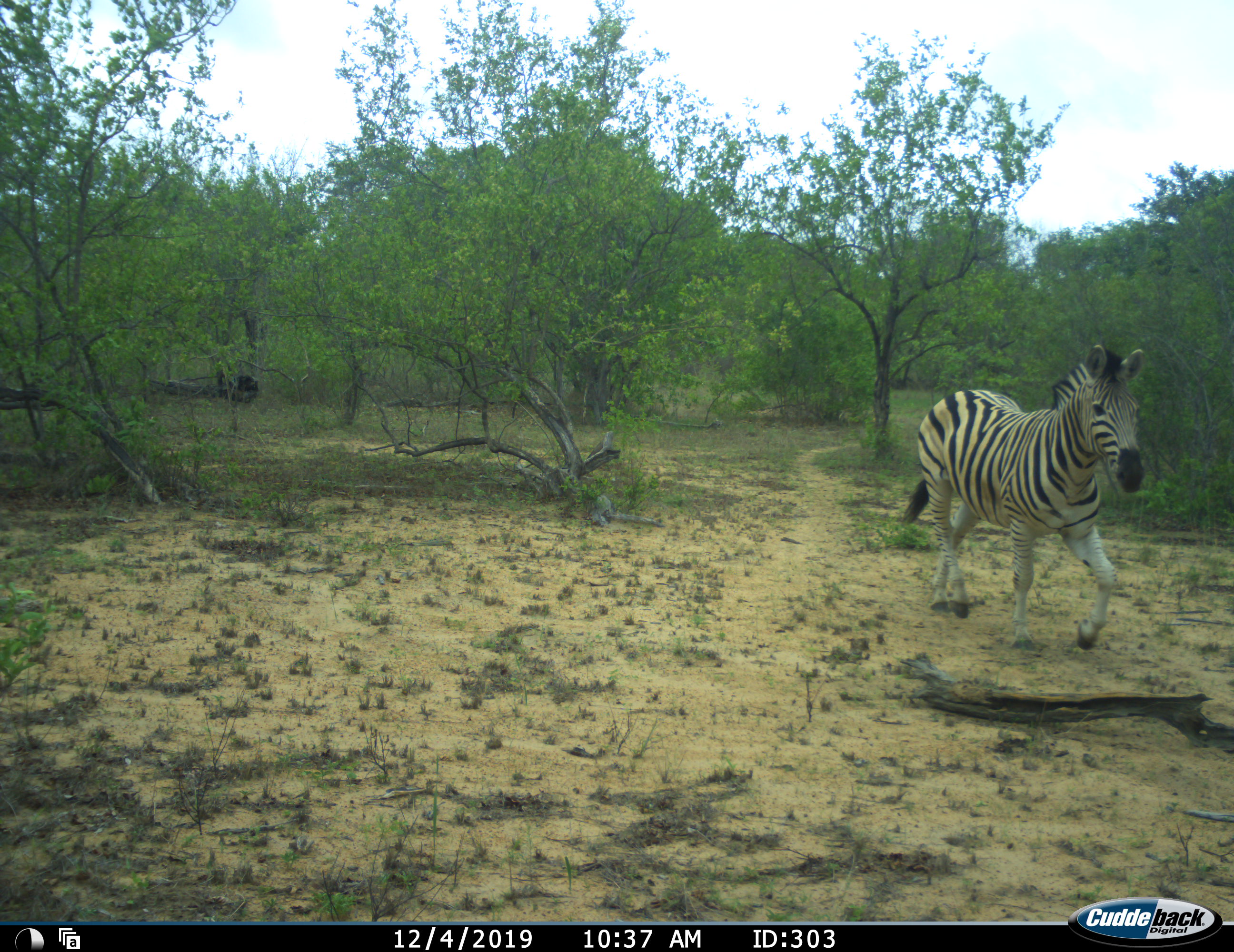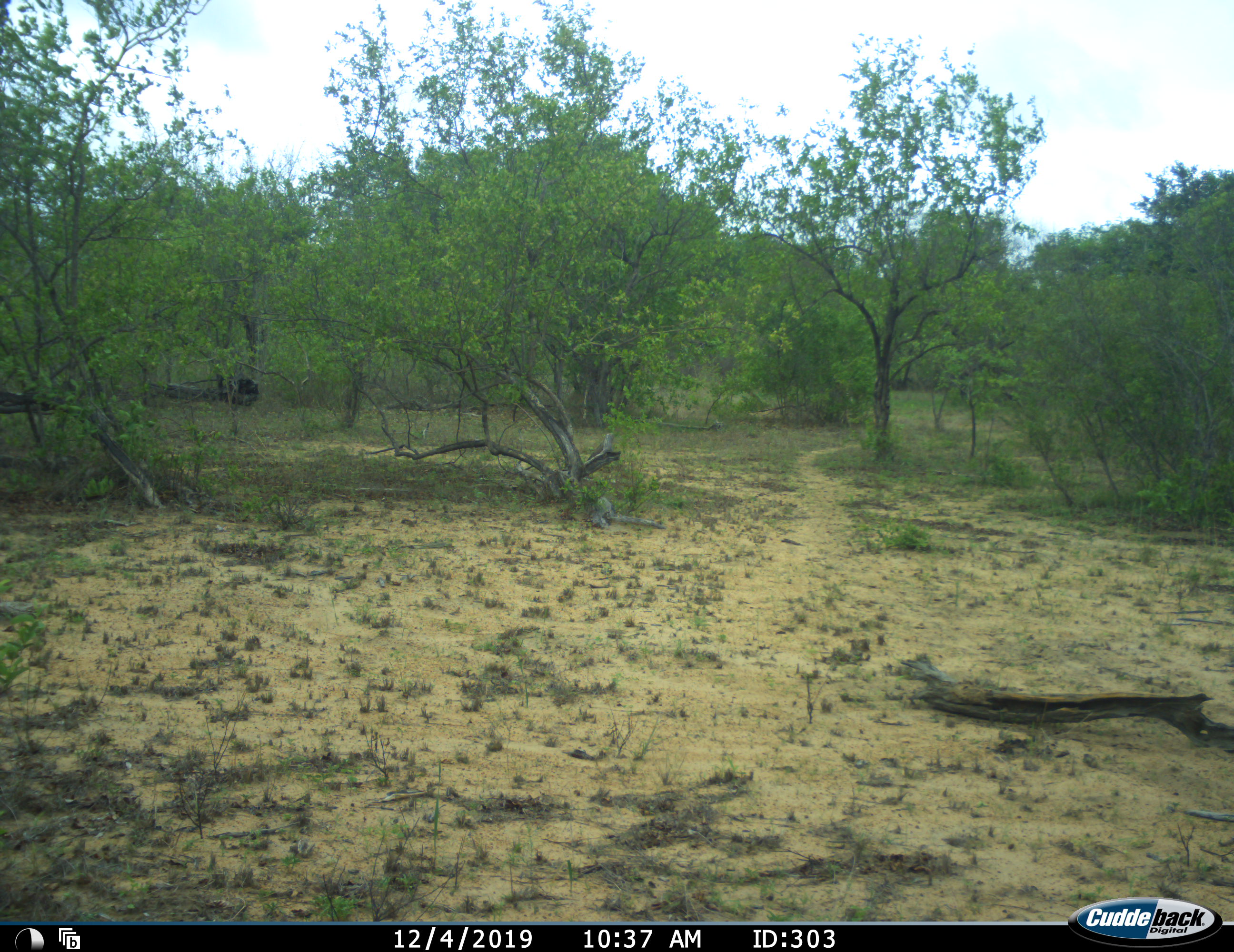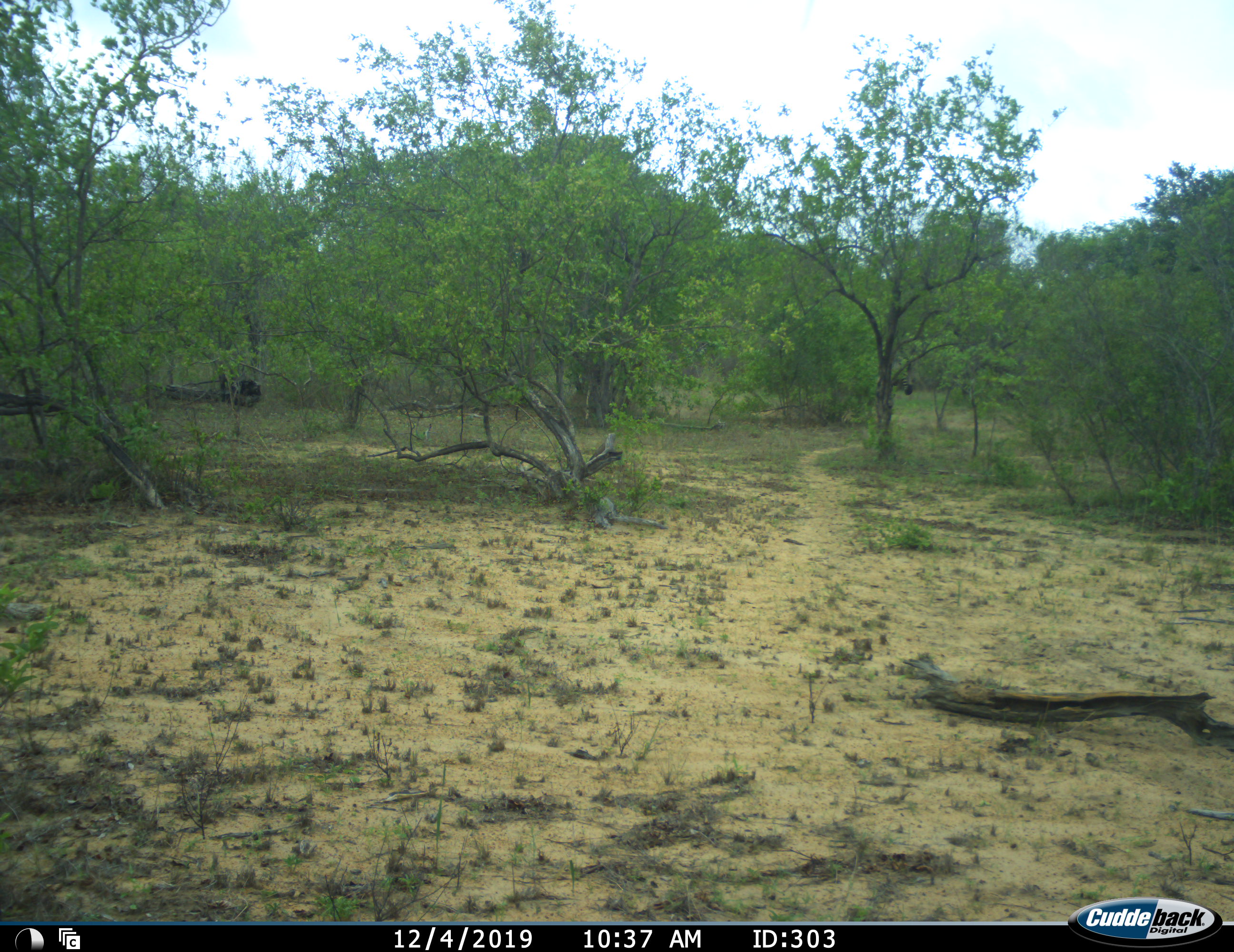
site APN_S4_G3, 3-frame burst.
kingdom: Animalia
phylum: Chordata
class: Mammalia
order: Perissodactyla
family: Equidae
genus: Equus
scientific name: Equus quagga burchellii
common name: burchell's zebra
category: zebraburchells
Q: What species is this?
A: Zebraburchells (burchell's zebra) (Equus quagga burchellii).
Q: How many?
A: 1.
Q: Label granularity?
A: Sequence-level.